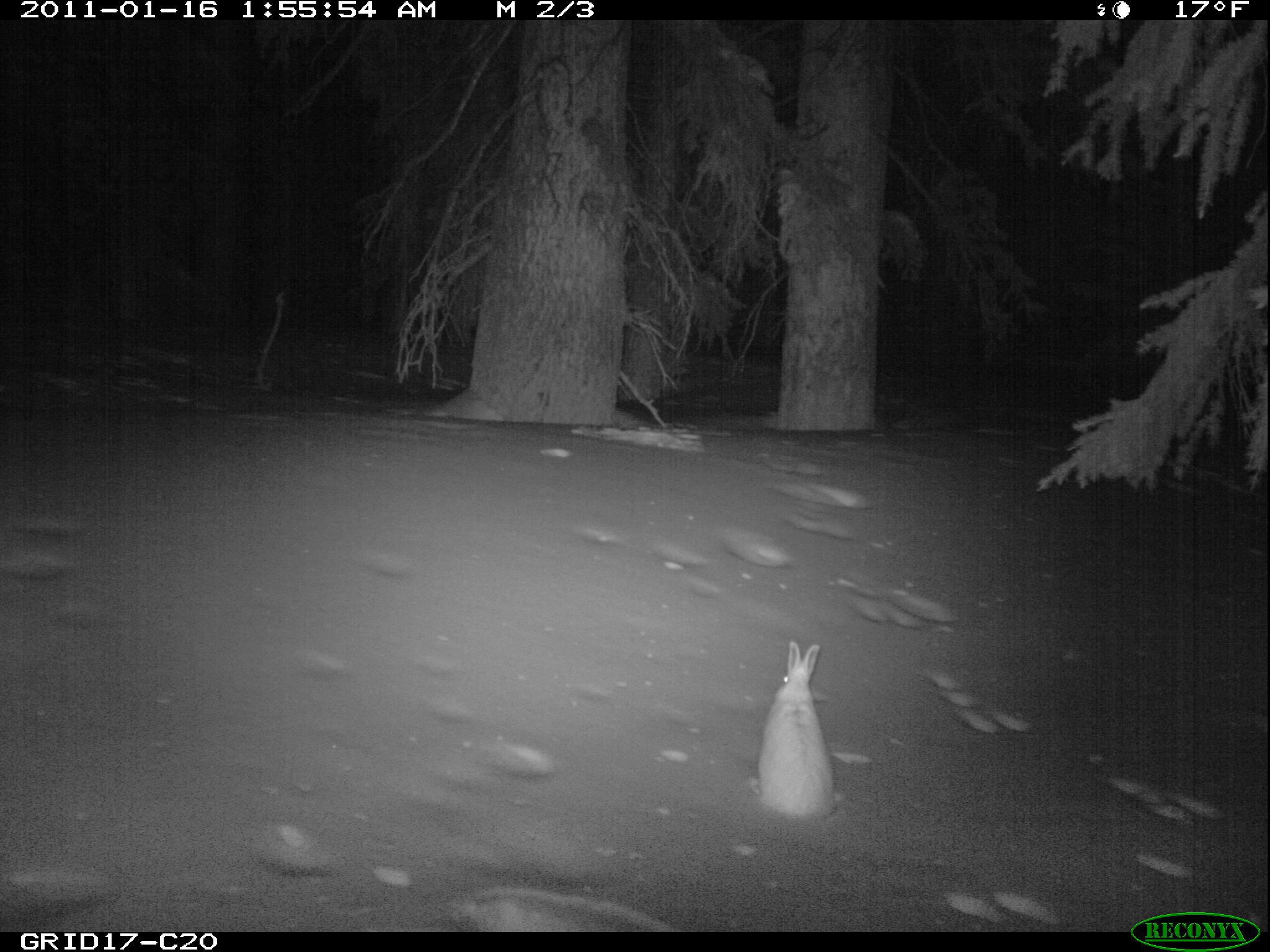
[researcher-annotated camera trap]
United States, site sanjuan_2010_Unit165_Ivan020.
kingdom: Animalia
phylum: Chordata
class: Mammalia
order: Lagomorpha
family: Leporidae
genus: Lepus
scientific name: Lepus americanus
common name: snowshoe hare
Lepus americanus (snowshoe hare).